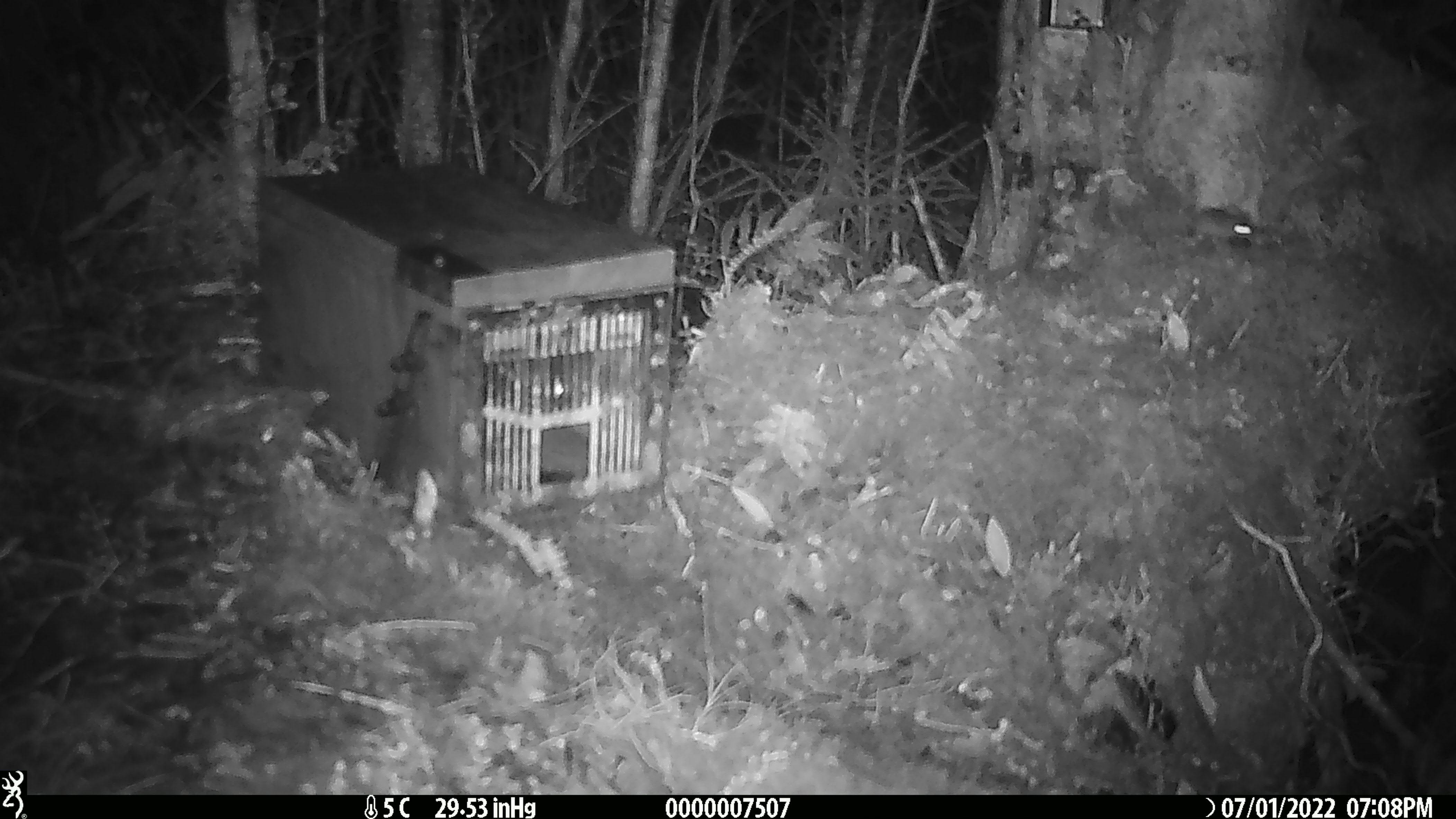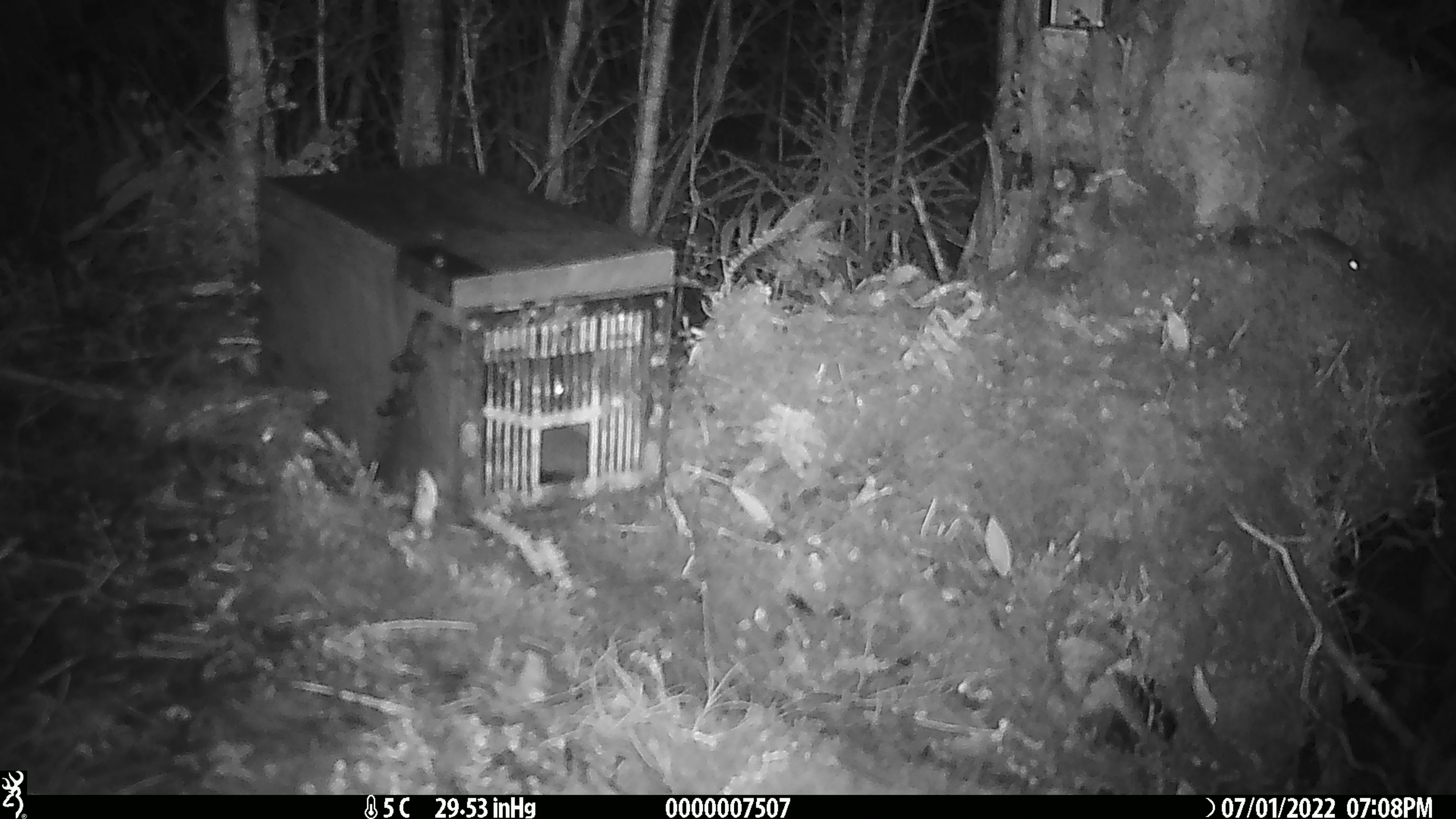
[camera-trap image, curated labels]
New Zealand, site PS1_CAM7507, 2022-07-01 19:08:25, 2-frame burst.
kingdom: Animalia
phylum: Chordata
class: Mammalia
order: Rodentia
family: Muridae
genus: Mus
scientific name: Mus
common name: mouse